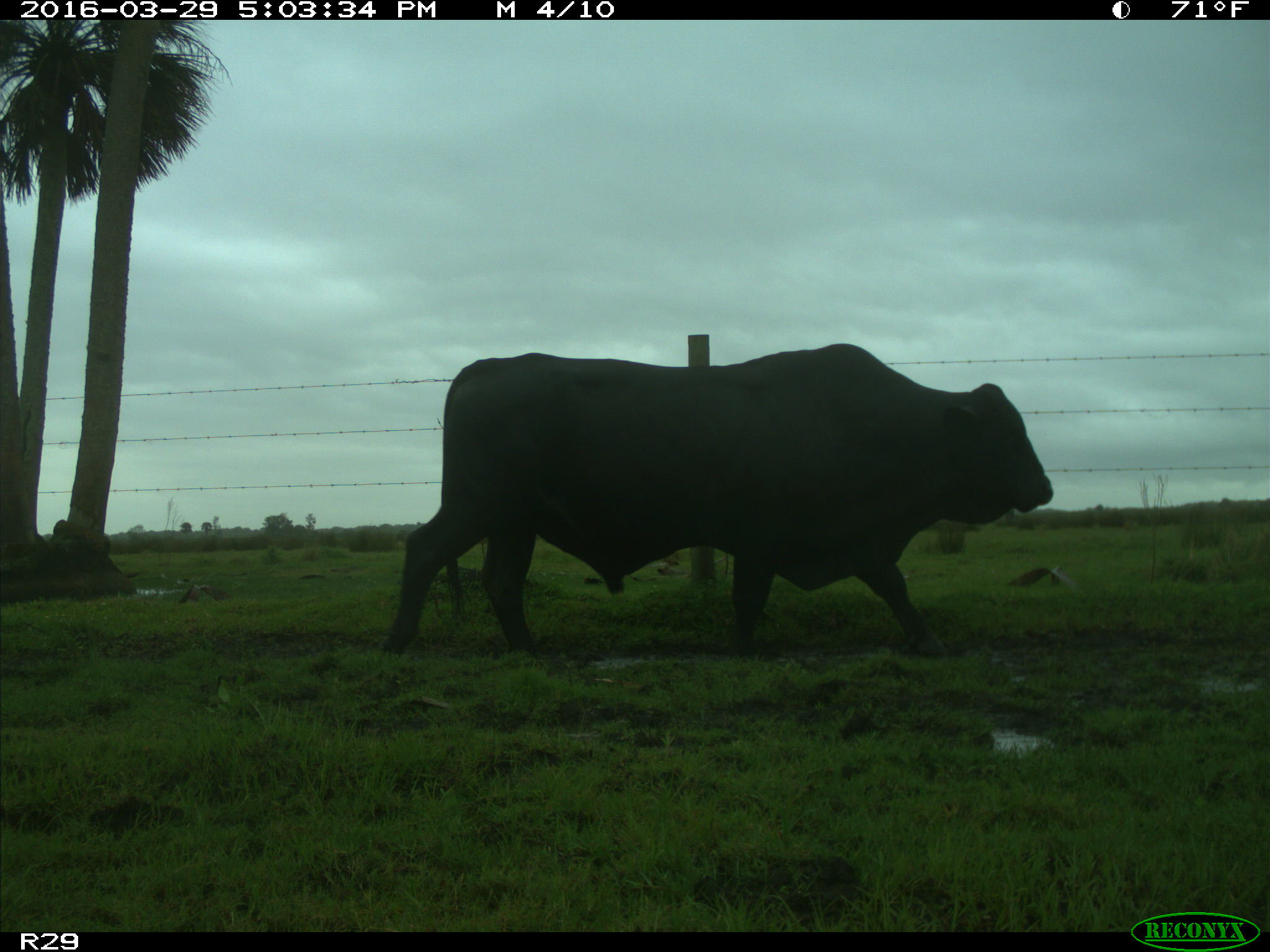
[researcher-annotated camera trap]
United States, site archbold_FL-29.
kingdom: Animalia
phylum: Chordata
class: Mammalia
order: Artiodactyla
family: Bovidae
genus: Bos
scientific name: Bos taurus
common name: domestic cow